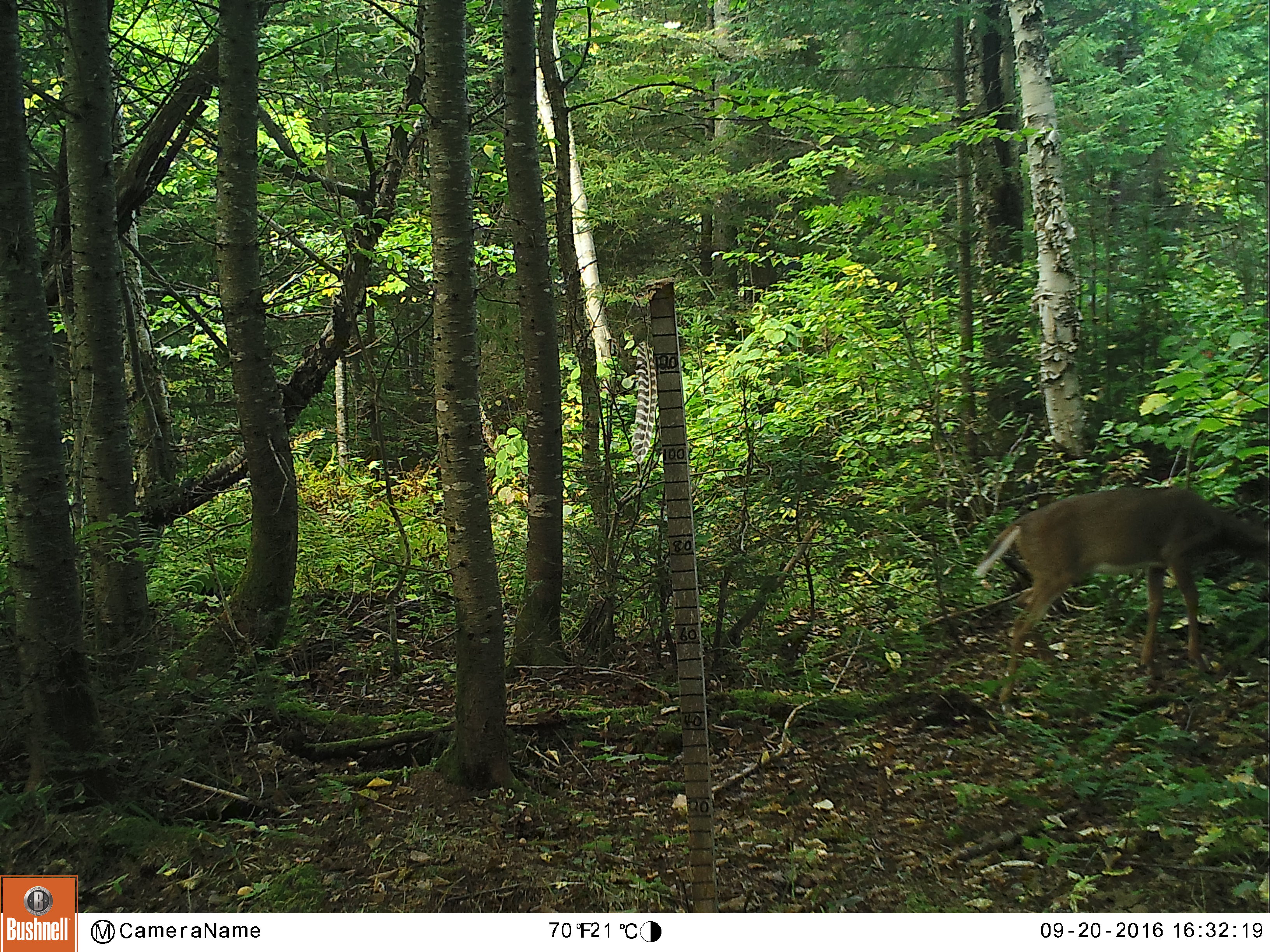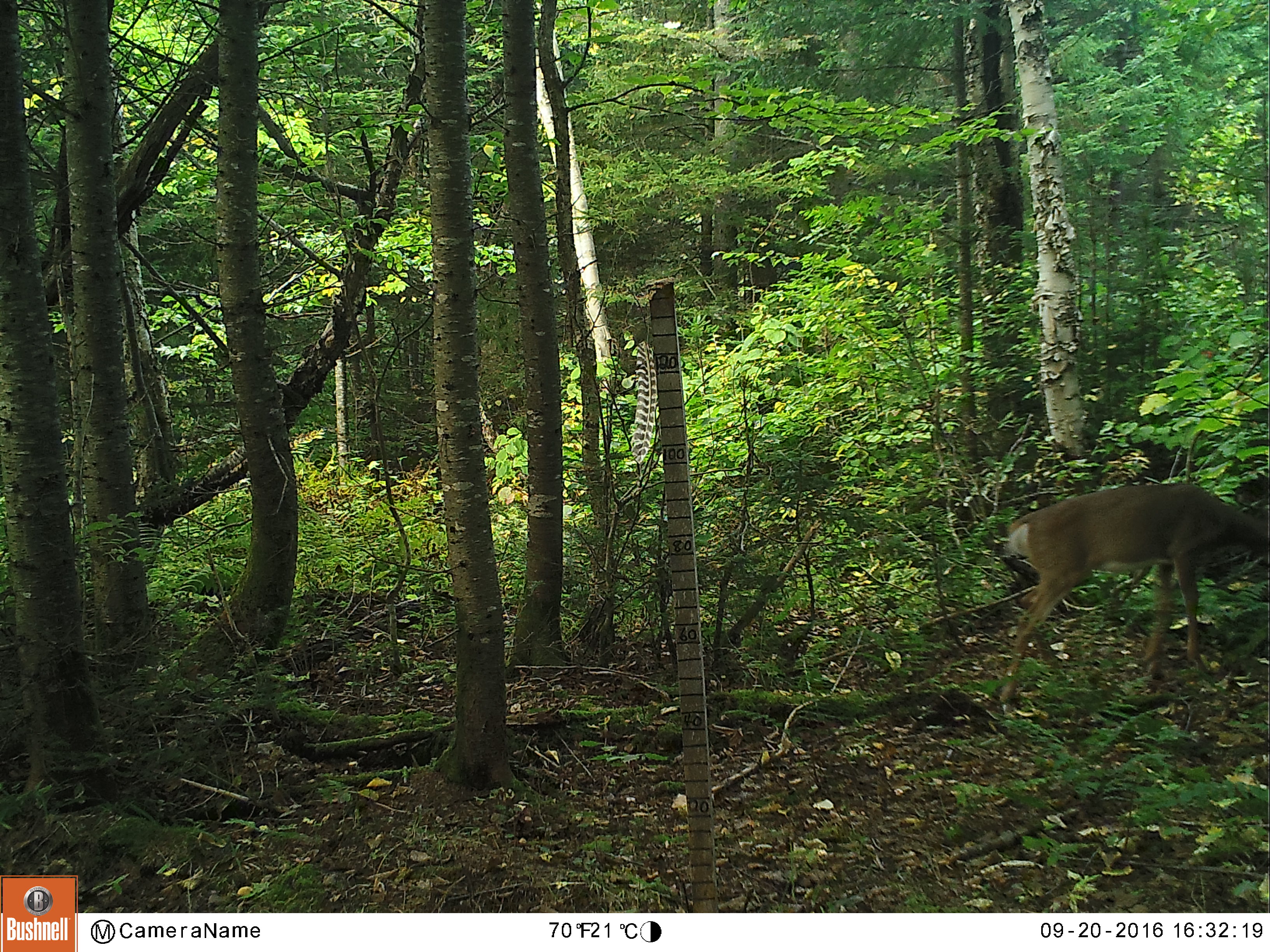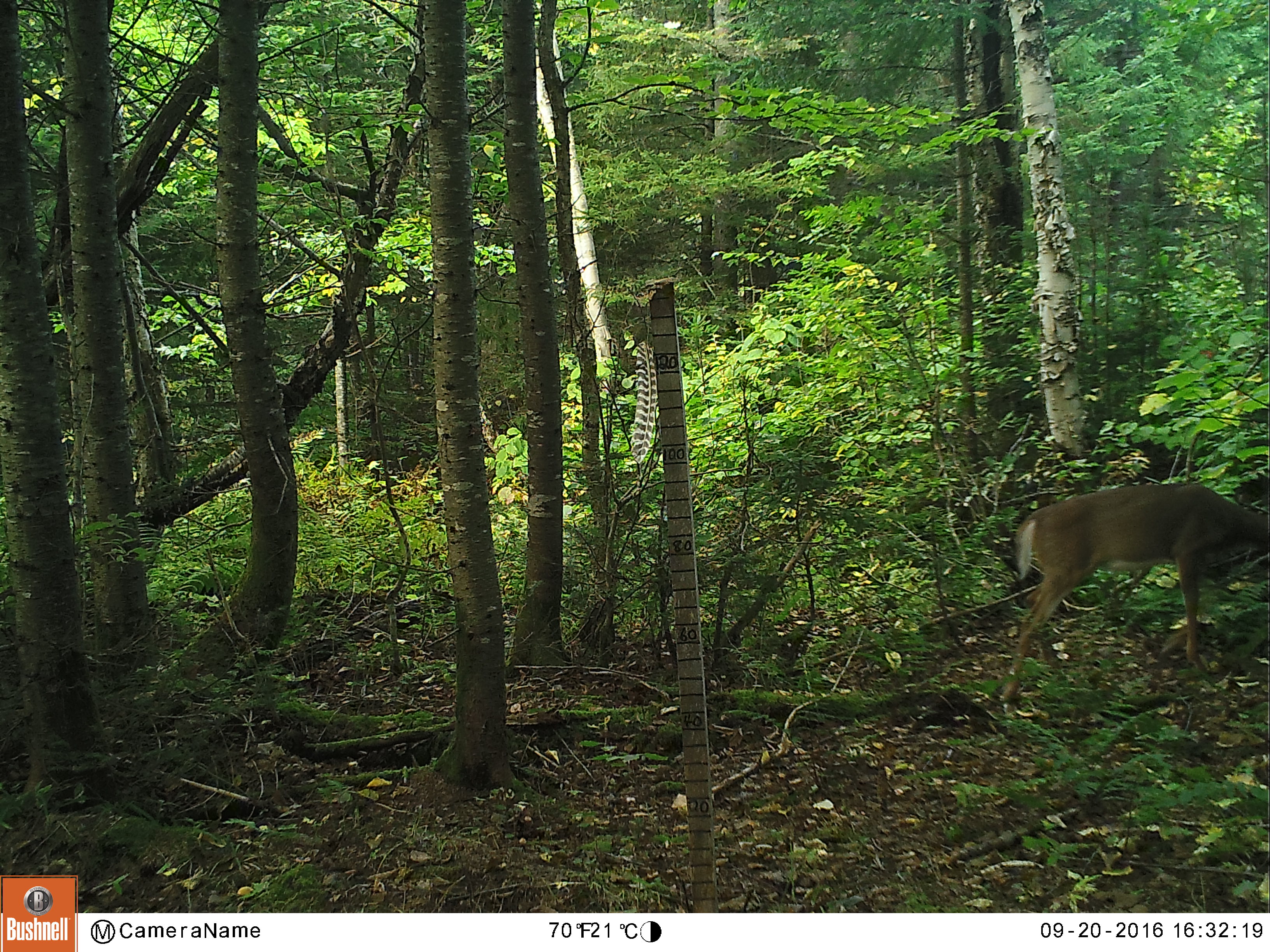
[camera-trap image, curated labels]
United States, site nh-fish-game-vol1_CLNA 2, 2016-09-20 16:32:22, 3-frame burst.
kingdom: Animalia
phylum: Chordata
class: Mammalia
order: Artiodactyla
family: Cervidae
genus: Odocoileus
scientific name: Odocoileus virginianus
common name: white-tailed deer